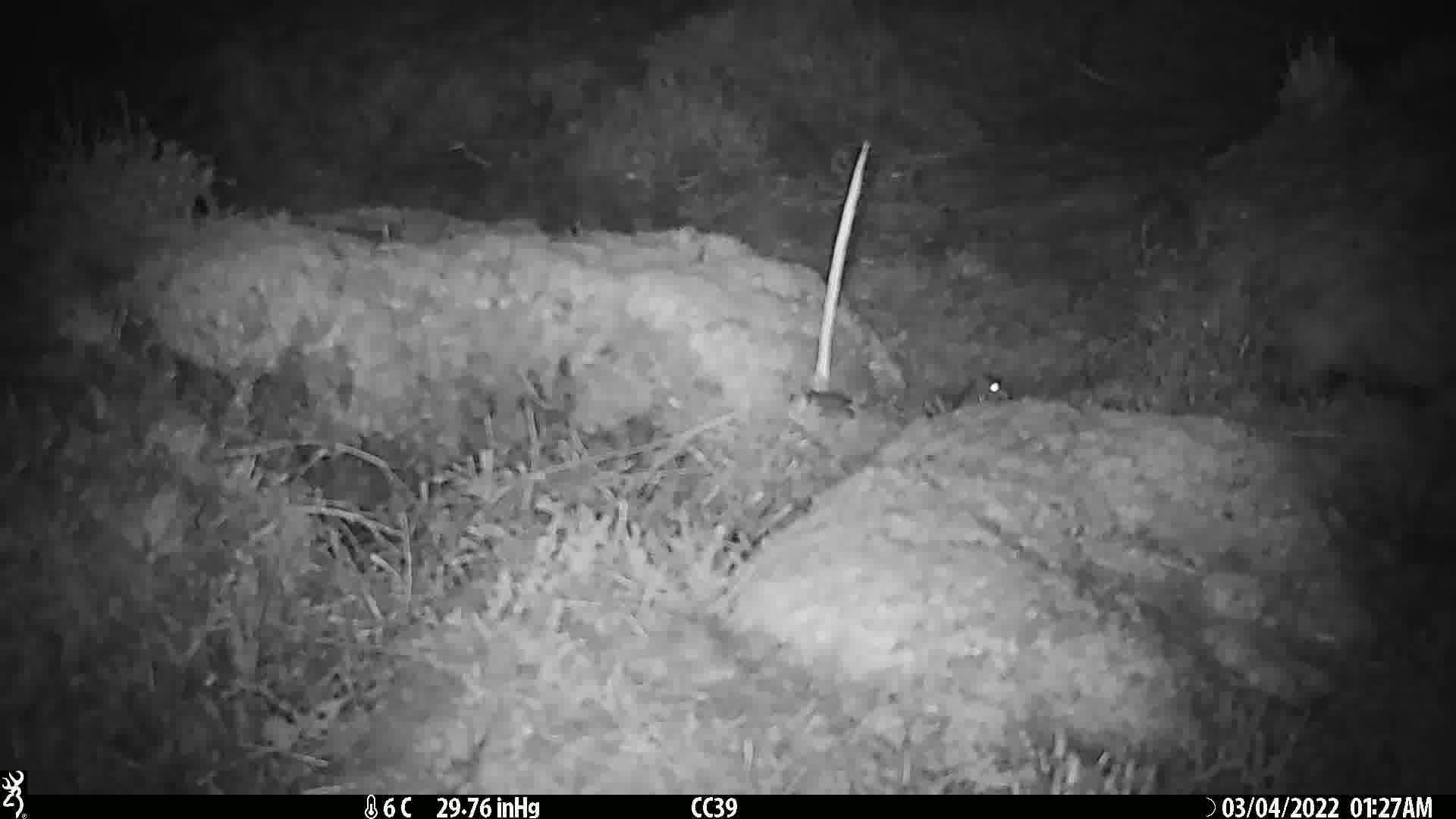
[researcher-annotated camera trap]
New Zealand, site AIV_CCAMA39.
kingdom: Animalia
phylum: Chordata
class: Mammalia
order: Rodentia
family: Muridae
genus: Mus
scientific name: Mus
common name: mouse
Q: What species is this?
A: Mouse (Mus).